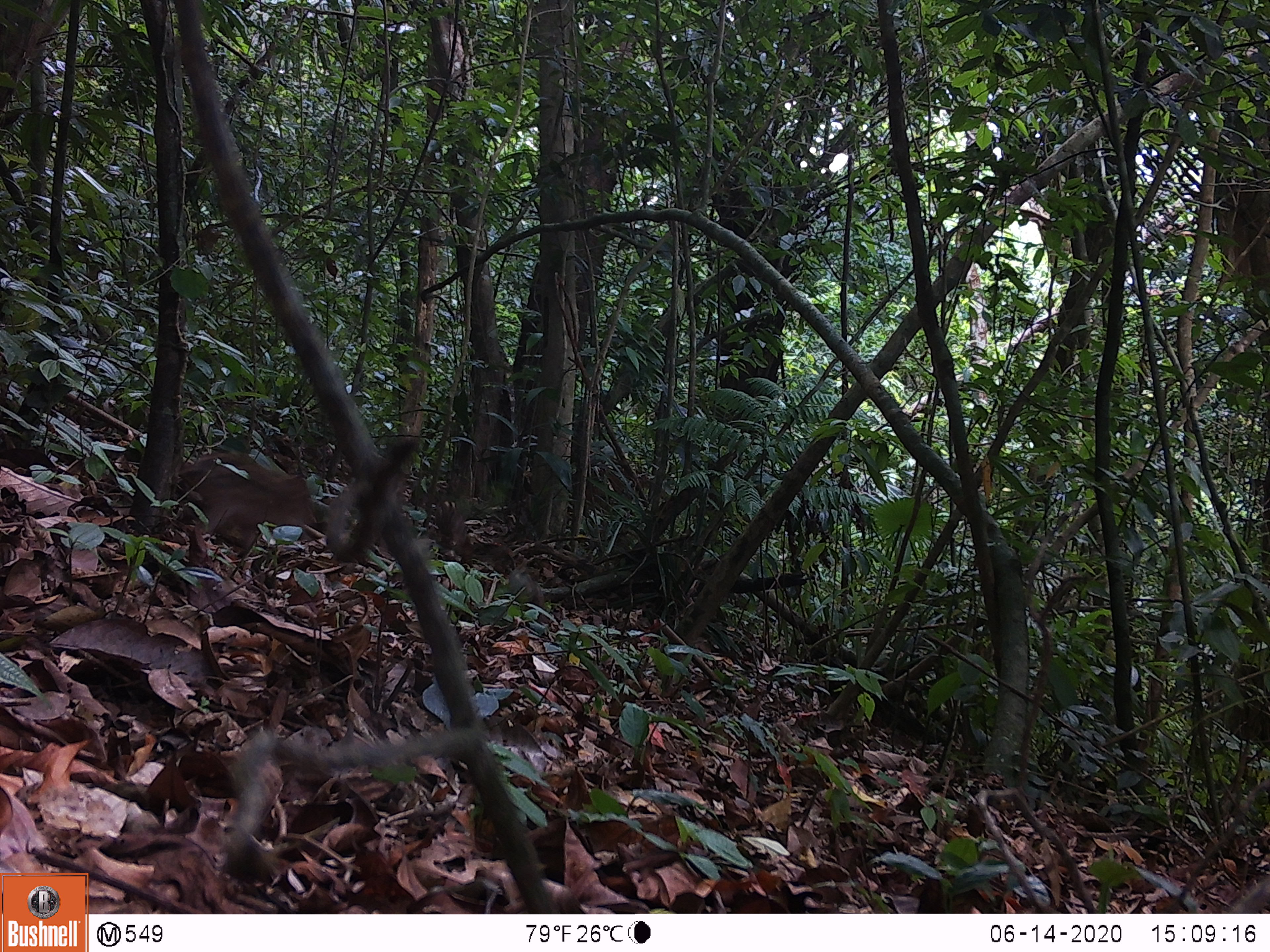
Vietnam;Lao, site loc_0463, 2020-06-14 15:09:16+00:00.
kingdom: Animalia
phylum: Chordata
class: Mammalia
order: Artiodactyla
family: Suidae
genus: Sus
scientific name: Sus scrofa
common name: eurasian wild pig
Eurasian wild pig (Sus scrofa). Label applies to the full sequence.